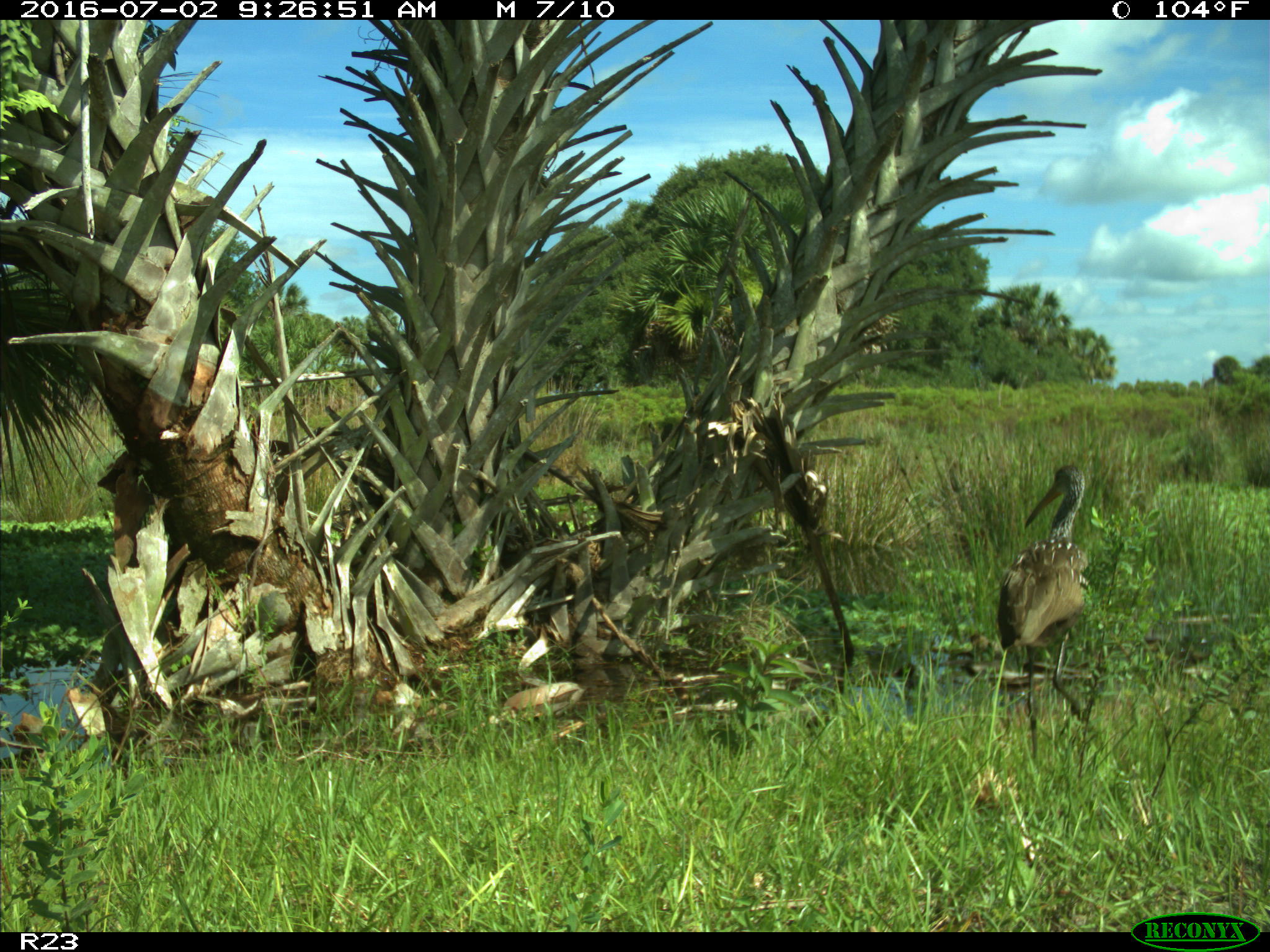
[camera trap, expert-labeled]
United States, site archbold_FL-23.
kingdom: Animalia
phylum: Chordata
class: Aves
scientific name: Aves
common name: birds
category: unidentified bird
Unidentified bird (birds) (Aves).